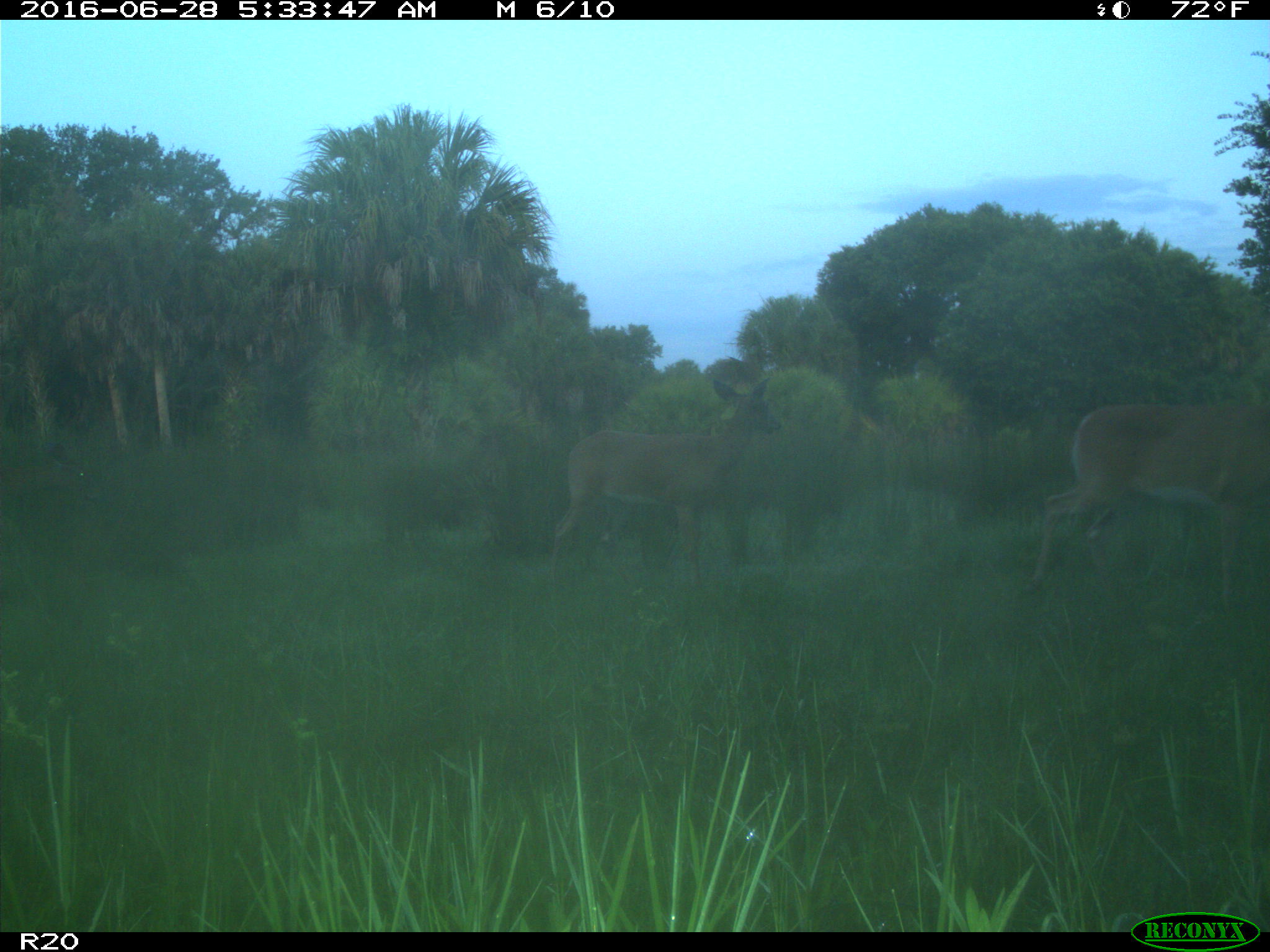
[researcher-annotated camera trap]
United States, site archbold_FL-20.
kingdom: Animalia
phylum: Chordata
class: Mammalia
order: Artiodactyla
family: Cervidae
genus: Odocoileus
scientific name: Odocoileus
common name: deer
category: unidentified deer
Unidentified deer (deer) (Odocoileus).